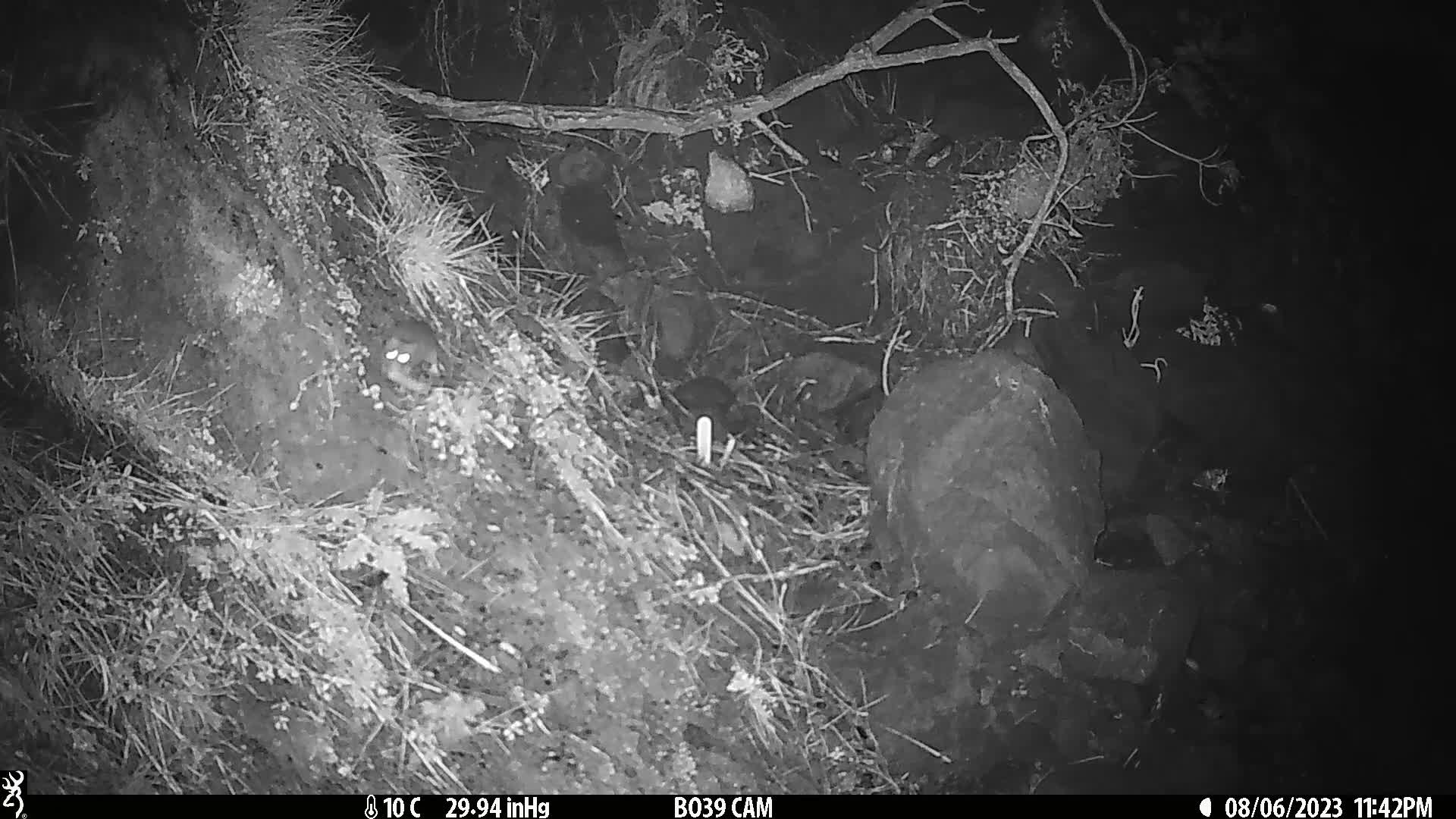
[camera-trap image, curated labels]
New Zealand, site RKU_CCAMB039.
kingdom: Animalia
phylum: Chordata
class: Mammalia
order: Rodentia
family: Muridae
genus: Rattus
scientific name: Rattus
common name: rat